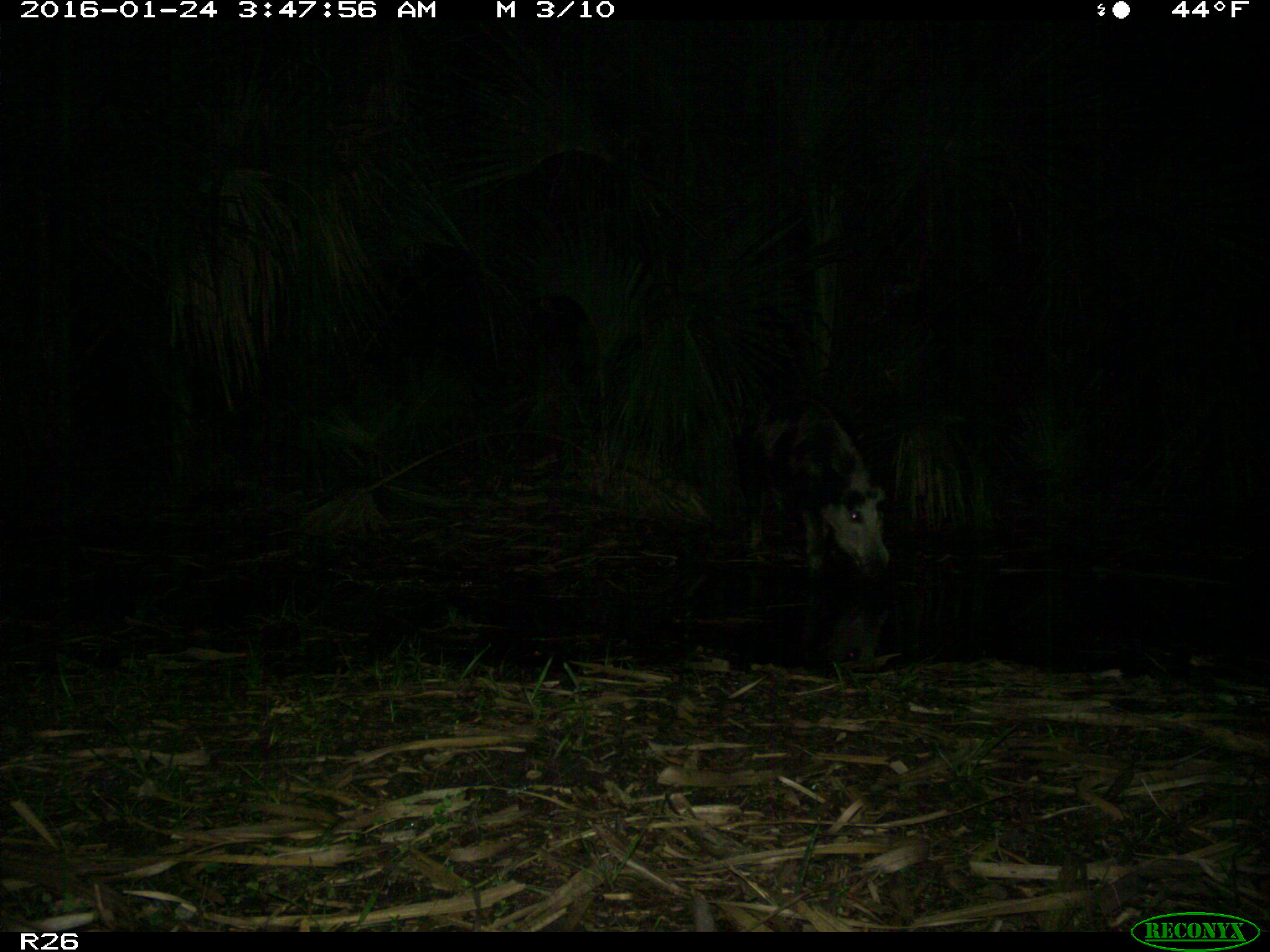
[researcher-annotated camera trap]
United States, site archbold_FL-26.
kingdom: Animalia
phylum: Chordata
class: Mammalia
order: Artiodactyla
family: Suidae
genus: Sus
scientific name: Sus scrofa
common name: wild boar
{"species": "Sus scrofa (wild boar)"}